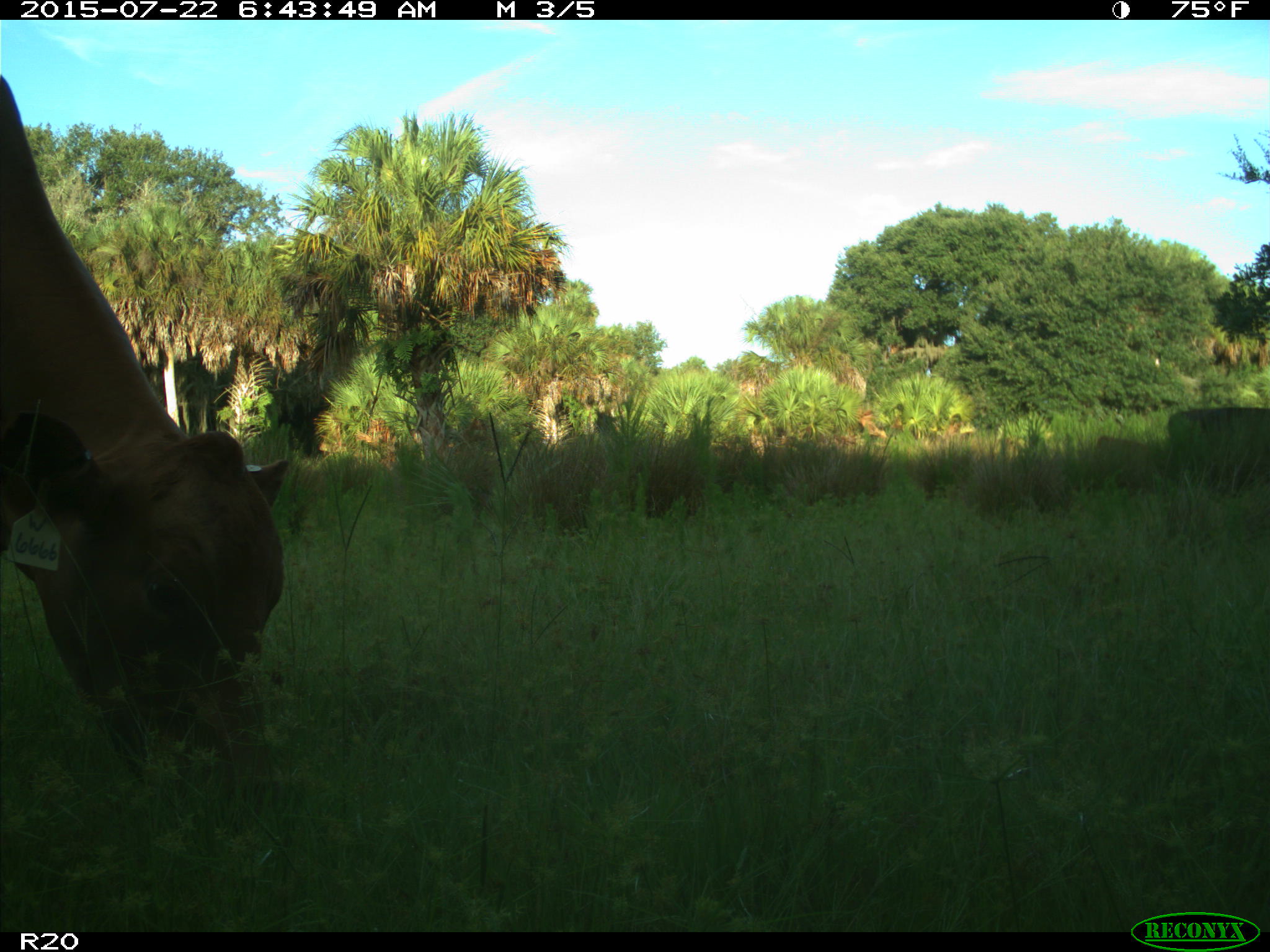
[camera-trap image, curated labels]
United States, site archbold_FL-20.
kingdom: Animalia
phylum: Chordata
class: Mammalia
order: Artiodactyla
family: Bovidae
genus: Bos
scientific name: Bos taurus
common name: domestic cow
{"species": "Bos taurus (domestic cow)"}